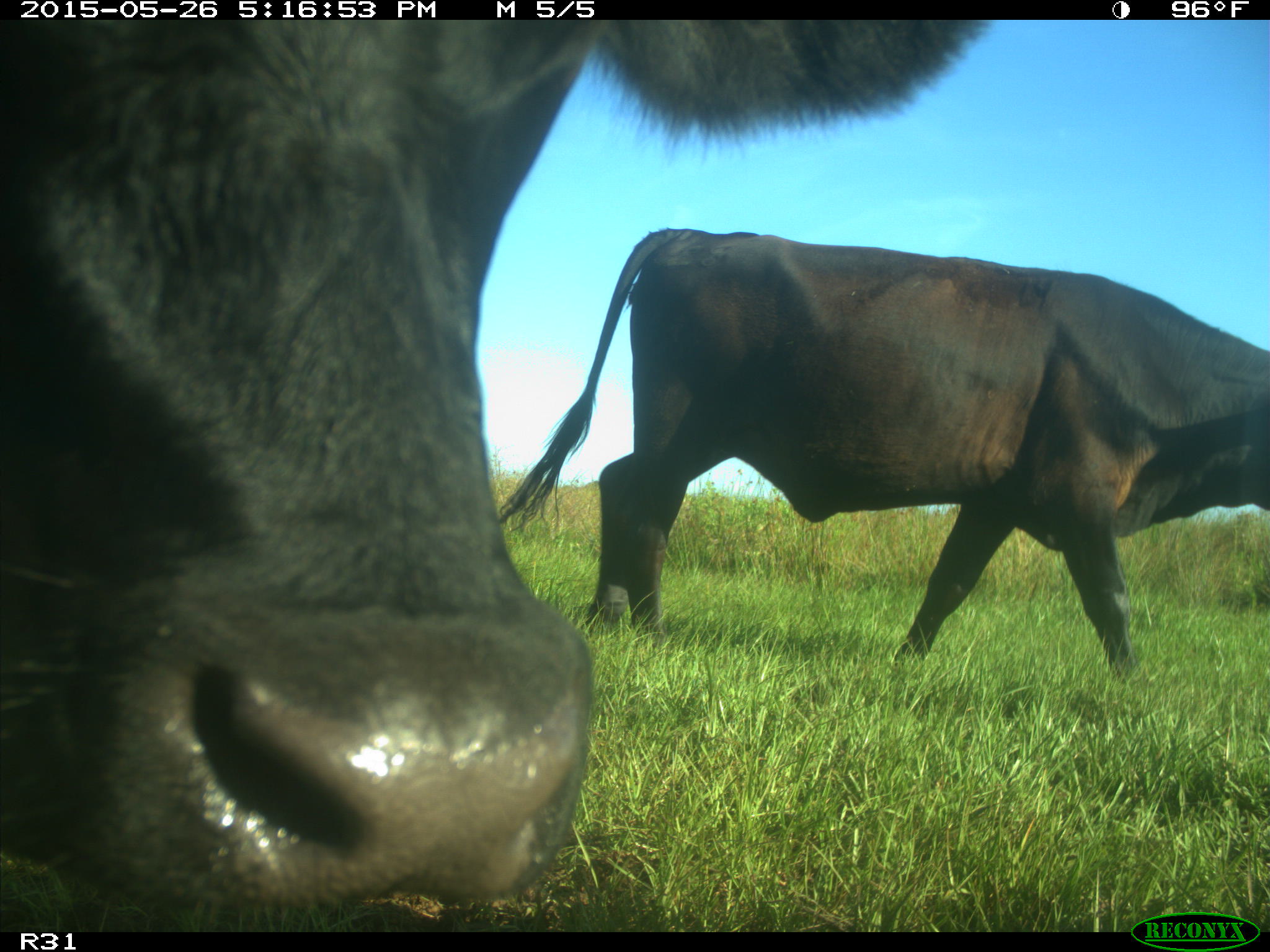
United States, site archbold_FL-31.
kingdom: Animalia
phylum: Chordata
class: Mammalia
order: Artiodactyla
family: Bovidae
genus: Bos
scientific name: Bos taurus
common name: domestic cow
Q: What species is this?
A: Bos taurus (domestic cow).